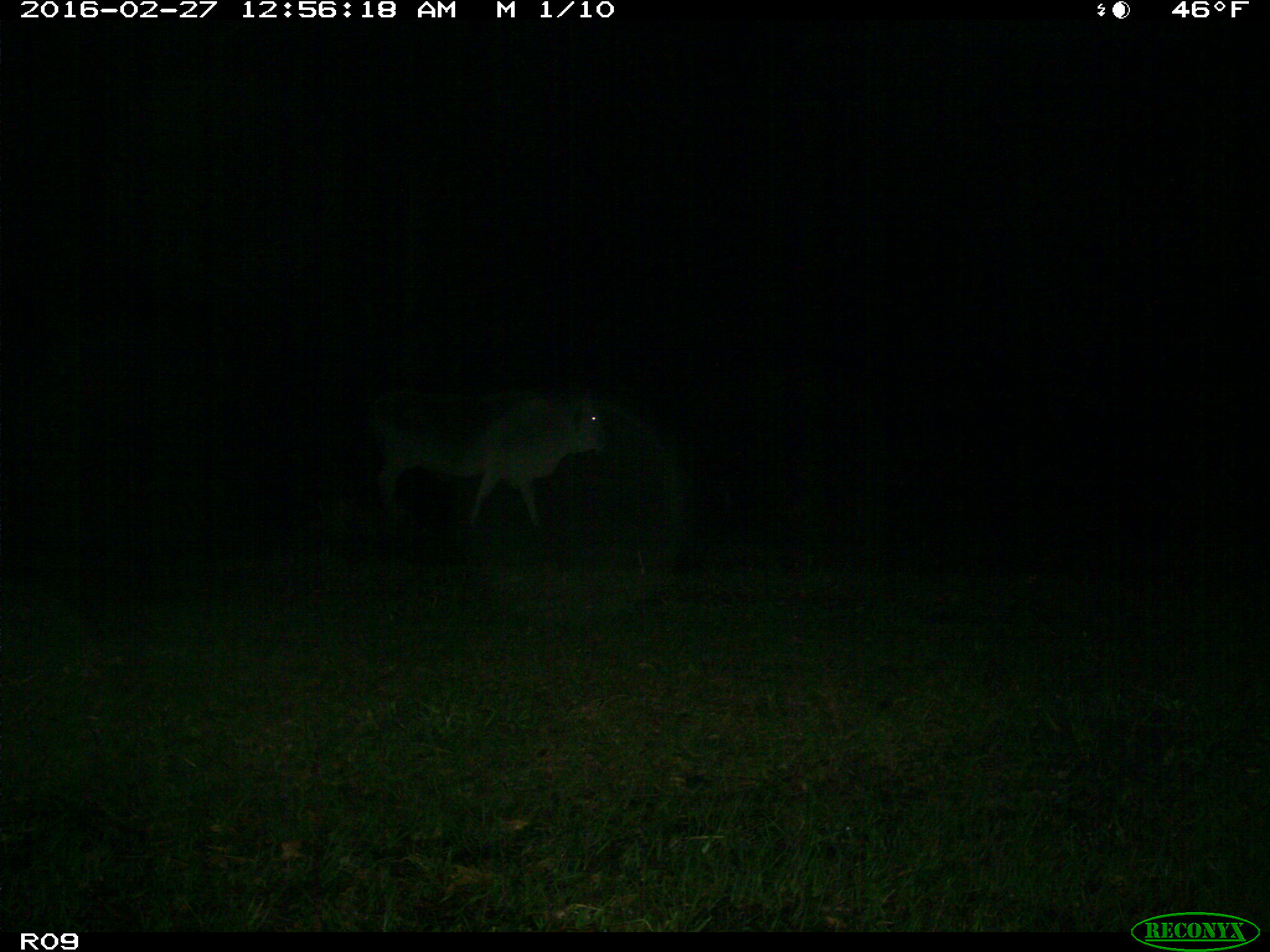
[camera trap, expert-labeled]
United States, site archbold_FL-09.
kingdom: Animalia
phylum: Chordata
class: Mammalia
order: Artiodactyla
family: Bovidae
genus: Bos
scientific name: Bos taurus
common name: domestic cow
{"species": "Bos taurus (domestic cow)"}